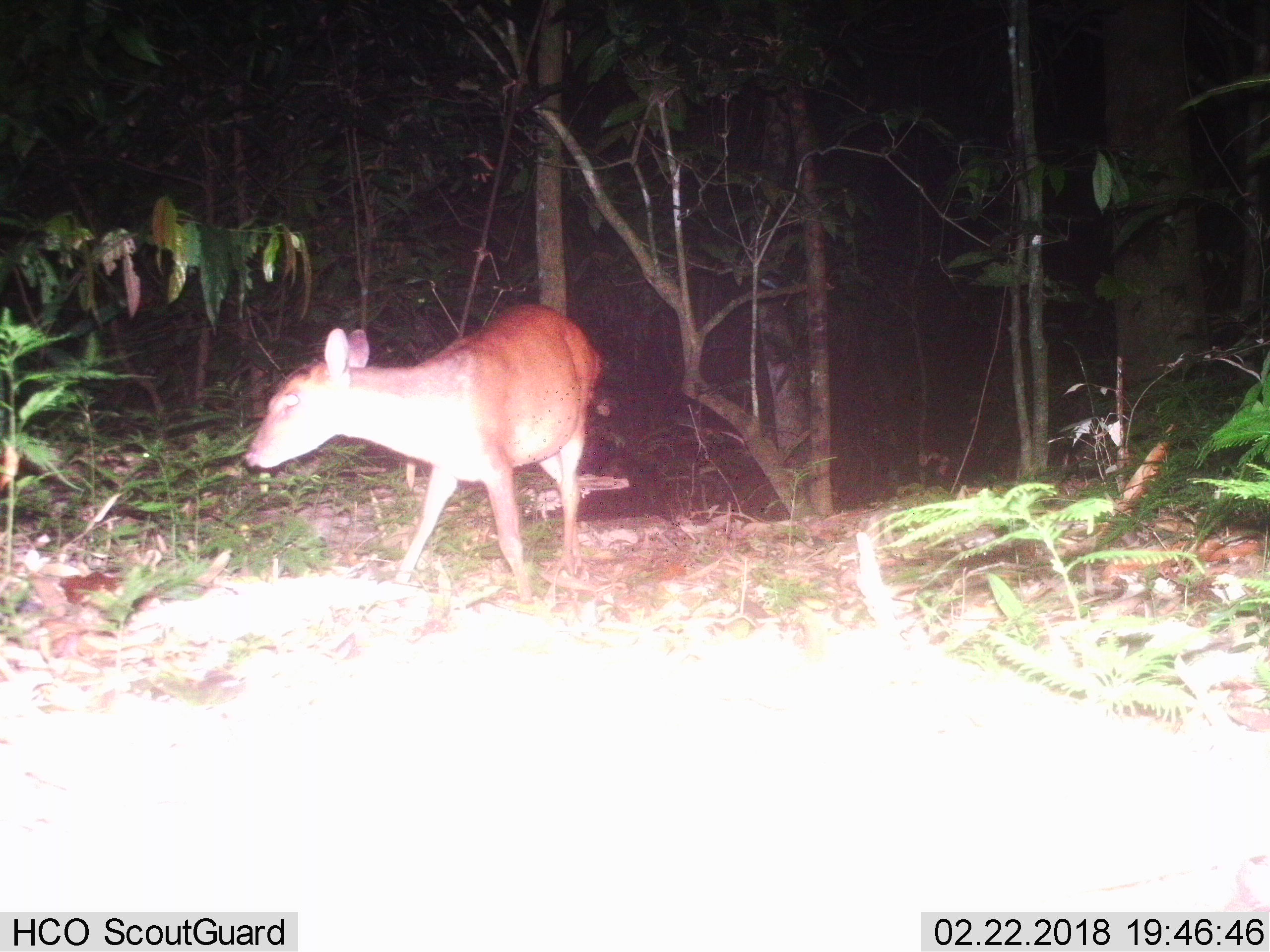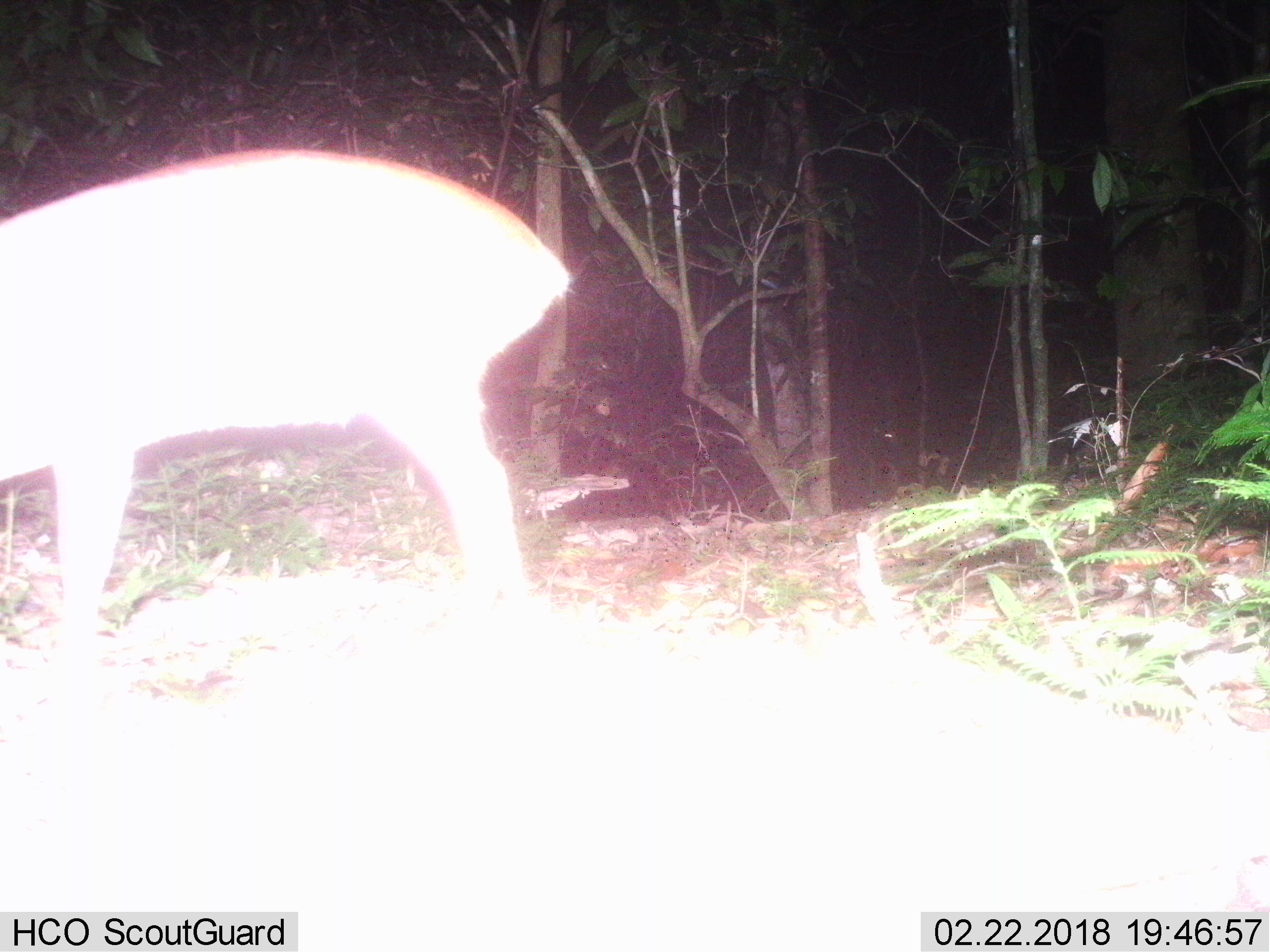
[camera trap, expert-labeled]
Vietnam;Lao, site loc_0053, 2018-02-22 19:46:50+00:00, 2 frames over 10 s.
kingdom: Animalia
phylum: Chordata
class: Mammalia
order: Artiodactyla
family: Cervidae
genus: Muntiacus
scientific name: Muntiacus vuquangensis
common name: large-antlered muntjac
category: large antlered muntjac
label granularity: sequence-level